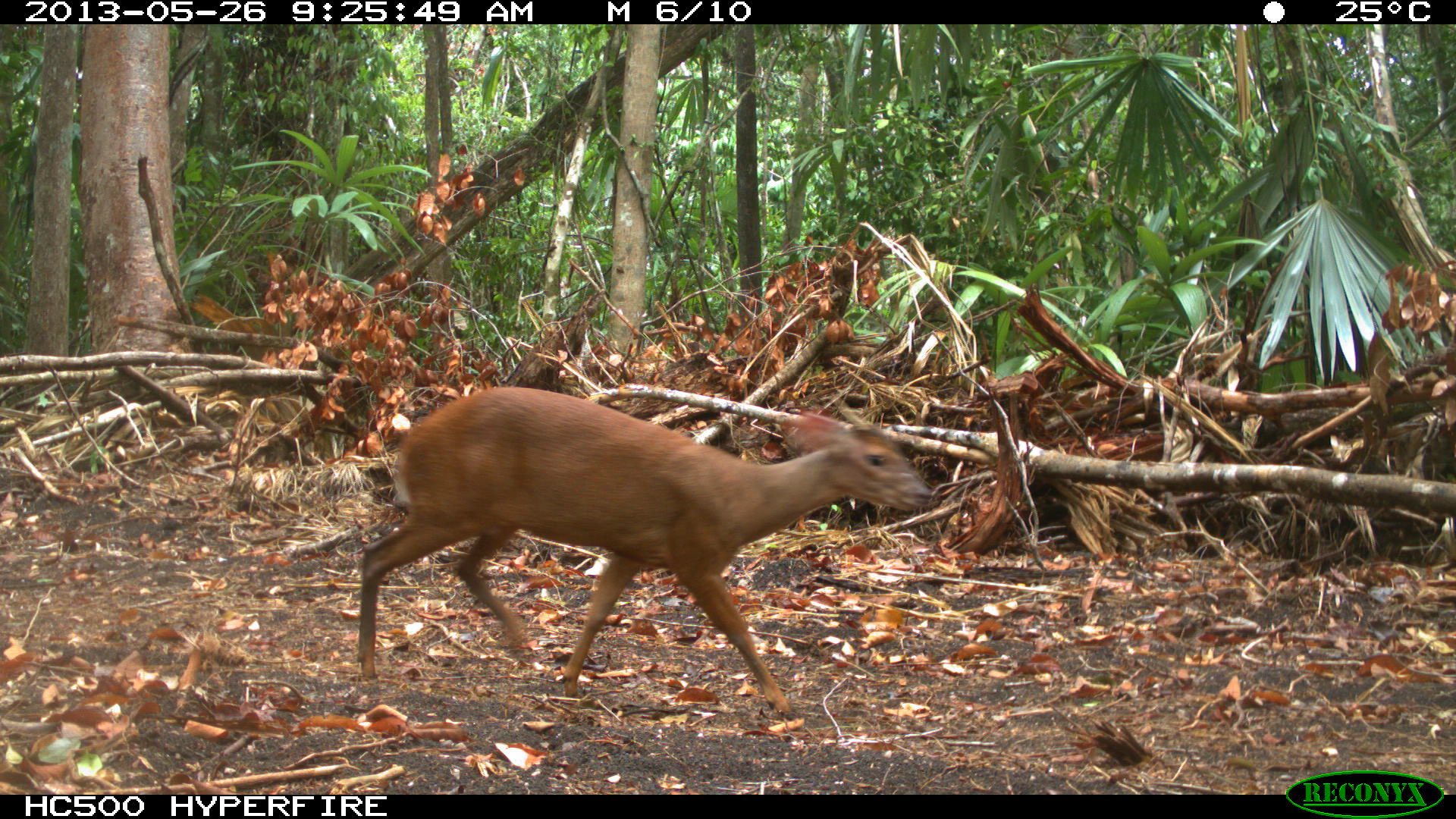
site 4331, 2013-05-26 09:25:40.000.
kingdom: Animalia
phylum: Chordata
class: Mammalia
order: Artiodactyla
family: Cervidae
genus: Mazama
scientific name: Mazama temama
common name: central american red brocket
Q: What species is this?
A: Mazama temama (central american red brocket).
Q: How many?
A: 1.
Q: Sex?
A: Male.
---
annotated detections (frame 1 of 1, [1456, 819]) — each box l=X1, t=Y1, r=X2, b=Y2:
mazama temama: l=355, t=384, r=934, b=720